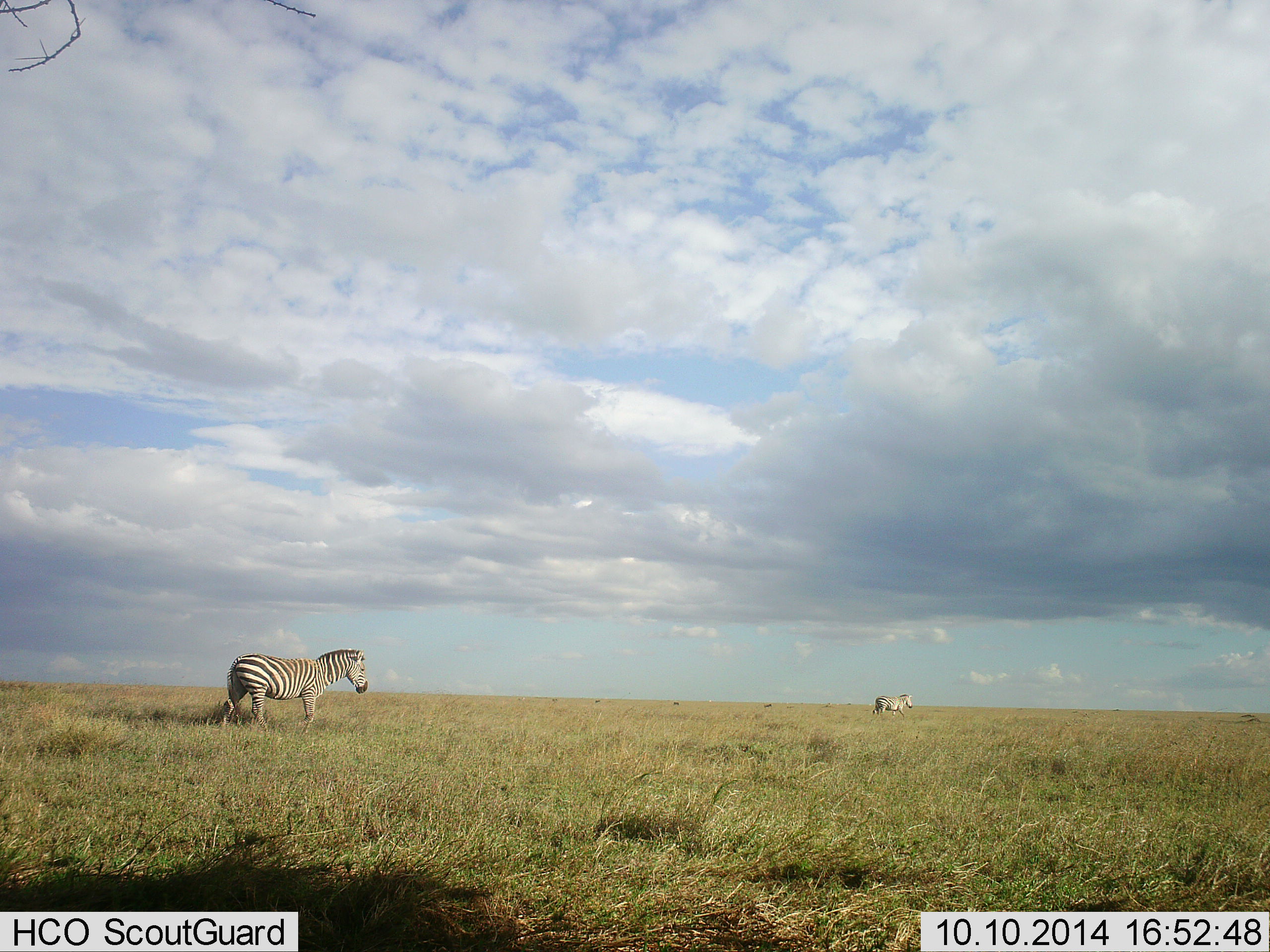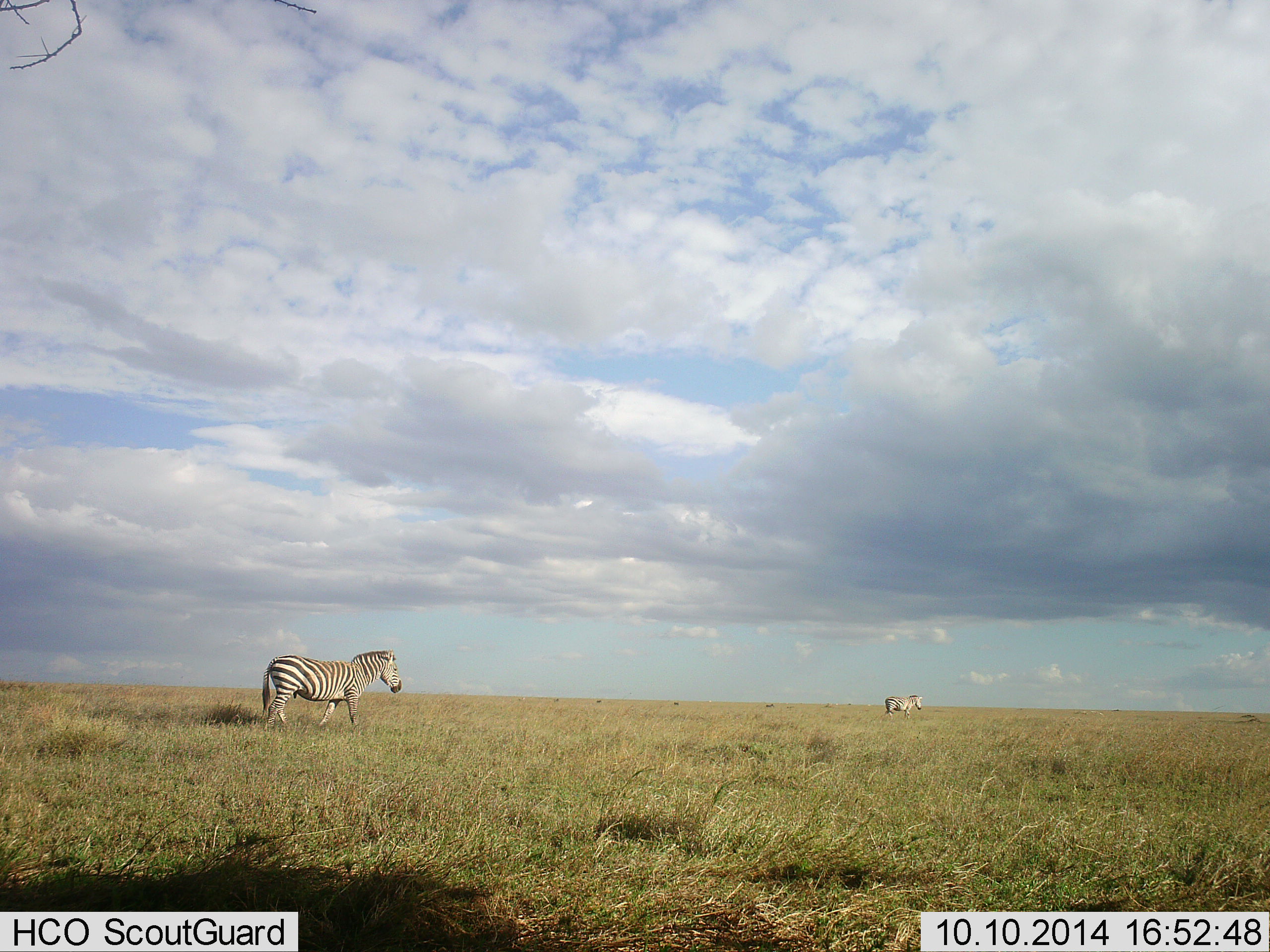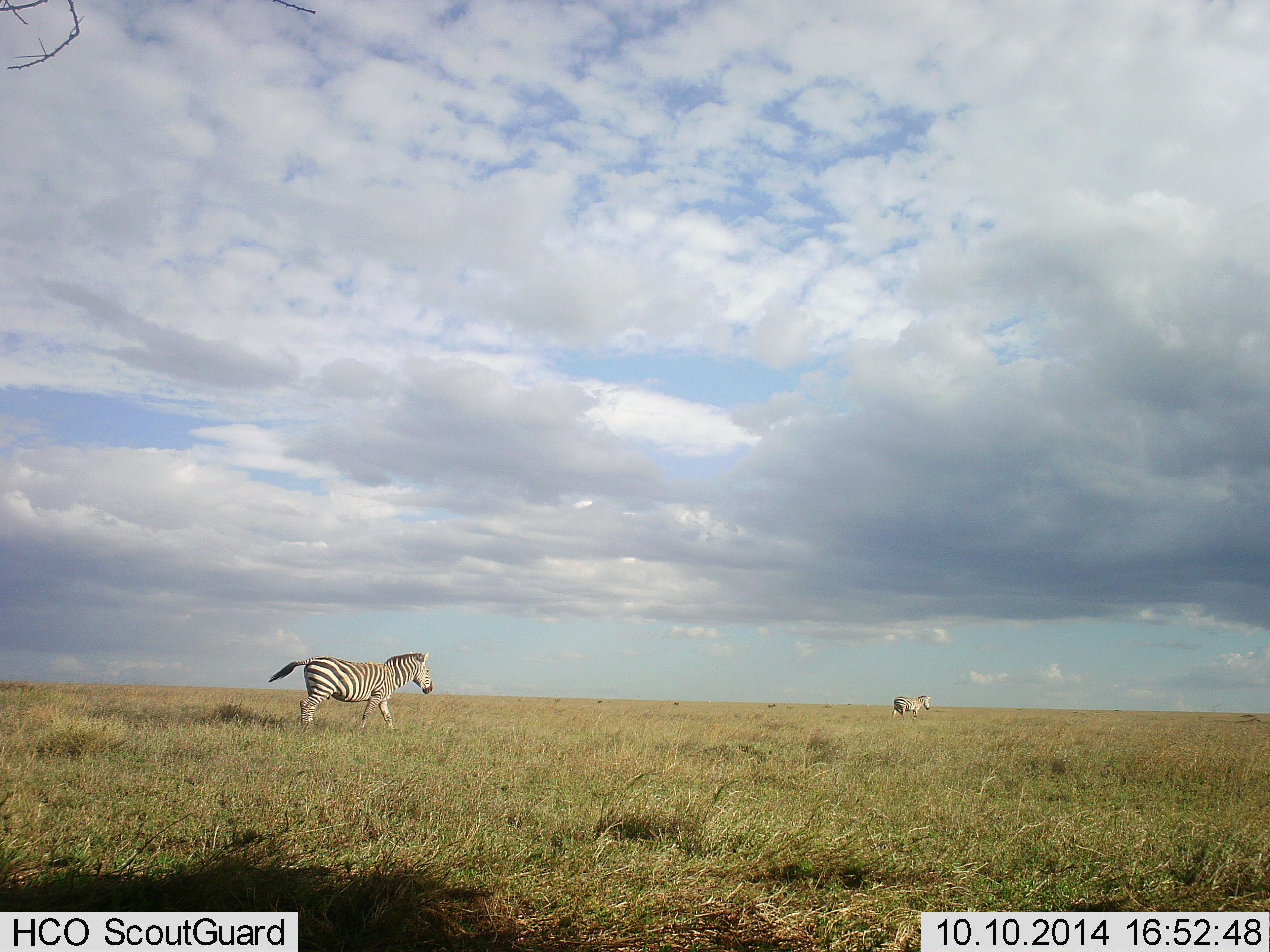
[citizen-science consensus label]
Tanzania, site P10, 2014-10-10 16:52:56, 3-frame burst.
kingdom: Animalia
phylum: Chordata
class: Mammalia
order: Perissodactyla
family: Equidae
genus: Equus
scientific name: Equus quagga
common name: plains zebra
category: zebra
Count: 2.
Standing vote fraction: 10%.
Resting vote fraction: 0%.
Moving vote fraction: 100%.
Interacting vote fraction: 0%.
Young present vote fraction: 0%.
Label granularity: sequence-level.